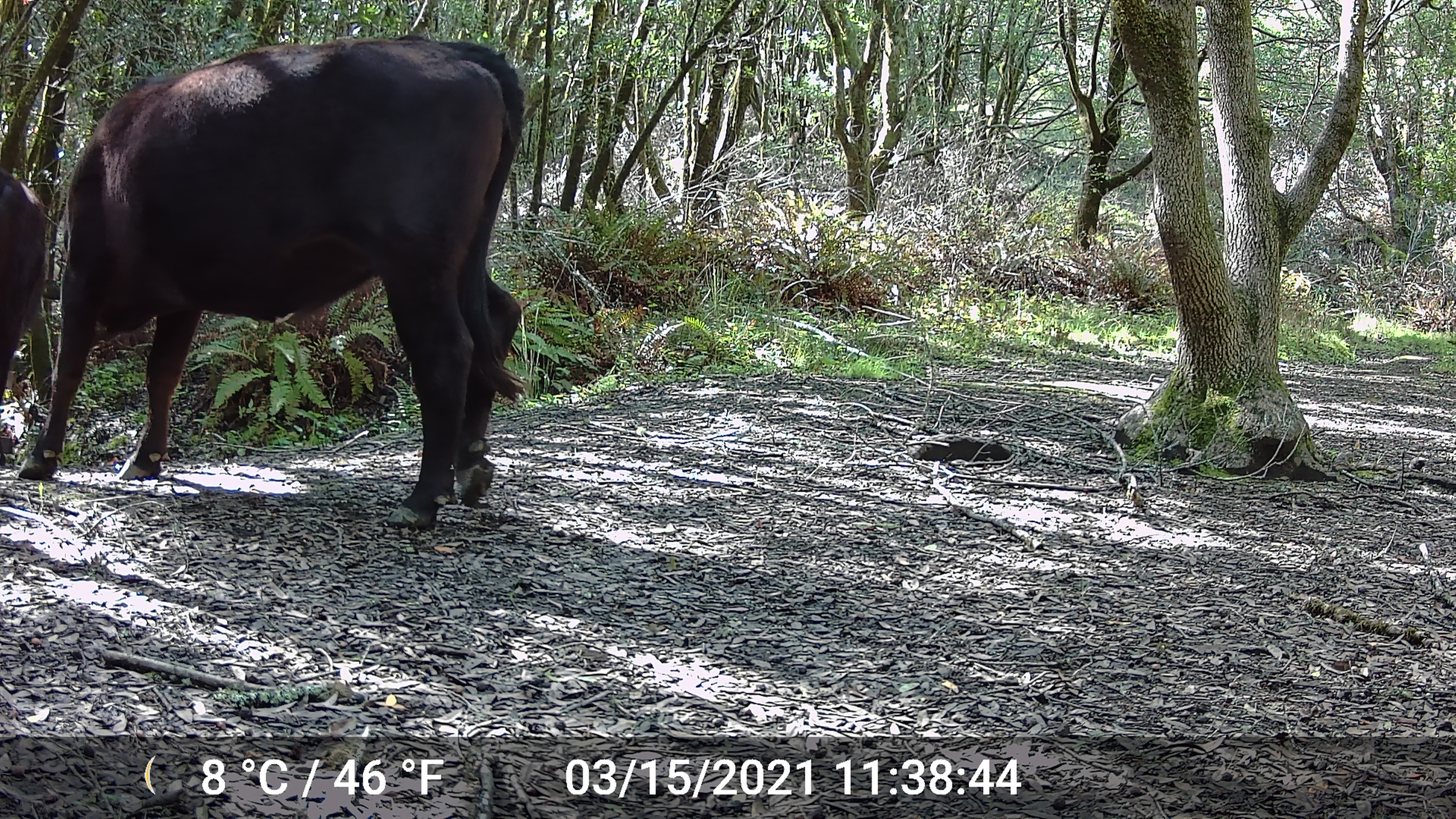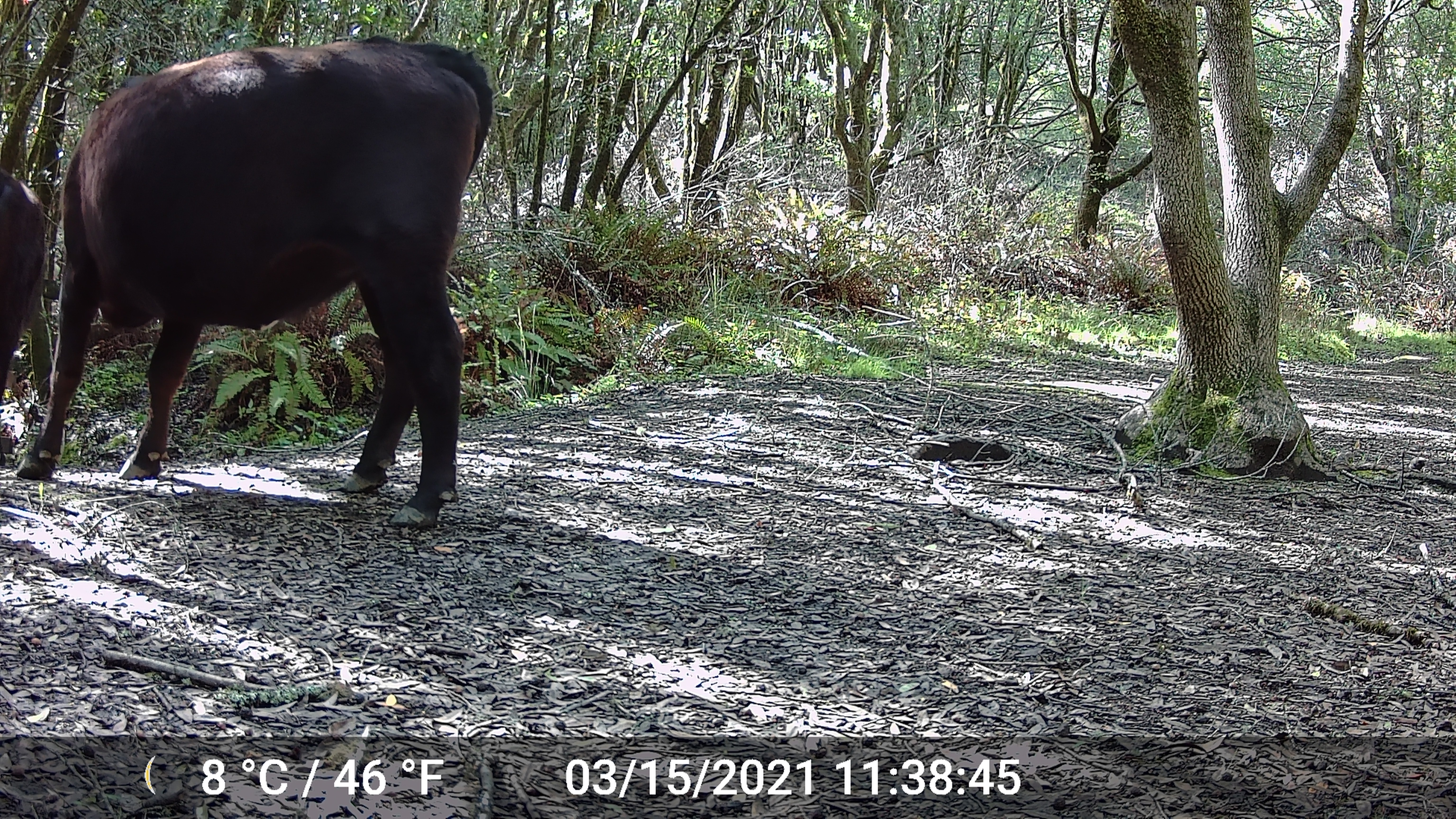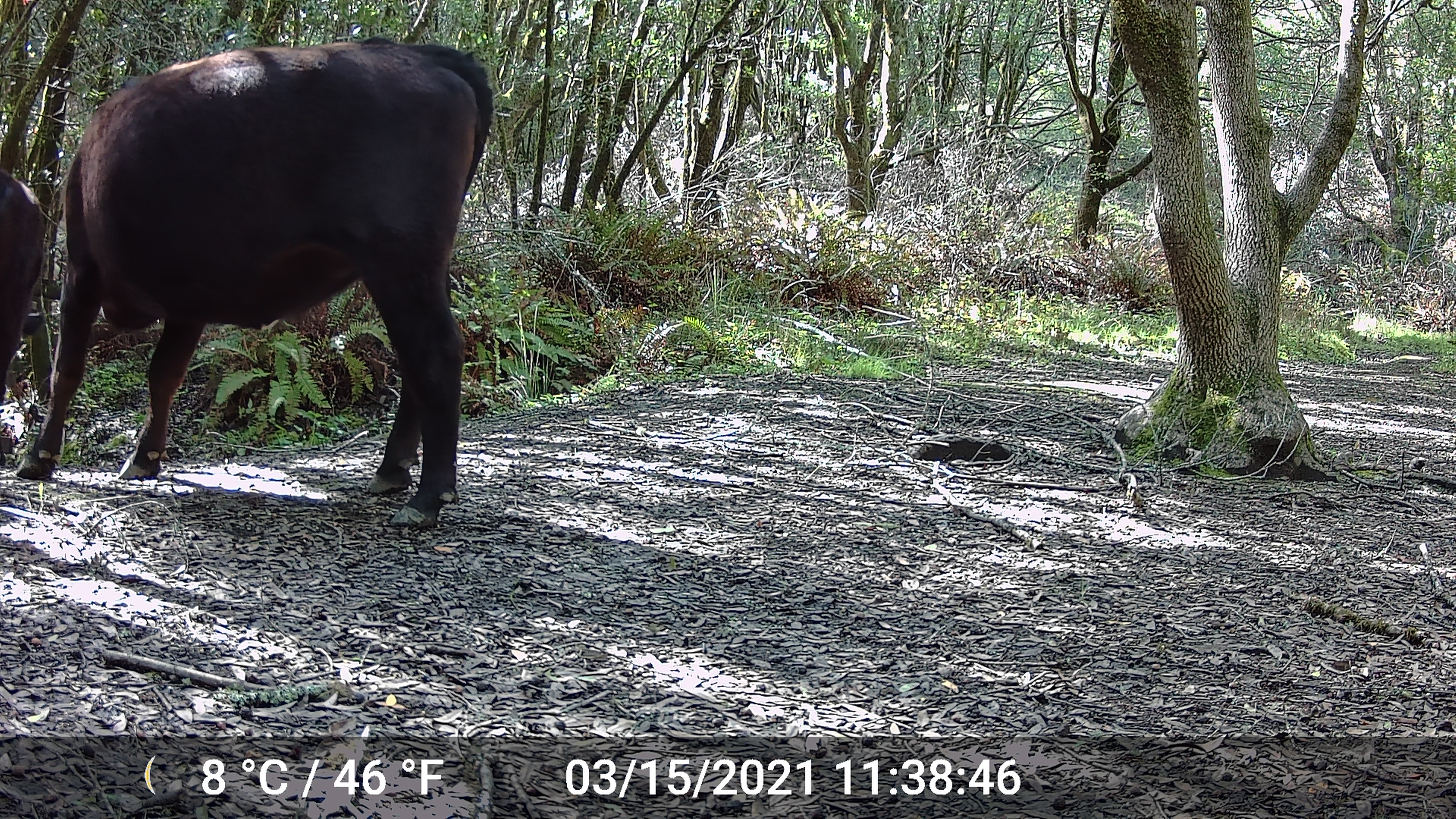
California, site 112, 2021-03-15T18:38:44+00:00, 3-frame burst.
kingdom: Animalia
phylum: Chordata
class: Mammalia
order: Artiodactyla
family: Bovidae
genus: Bos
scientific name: Bos taurus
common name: domestic cattle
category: cattle